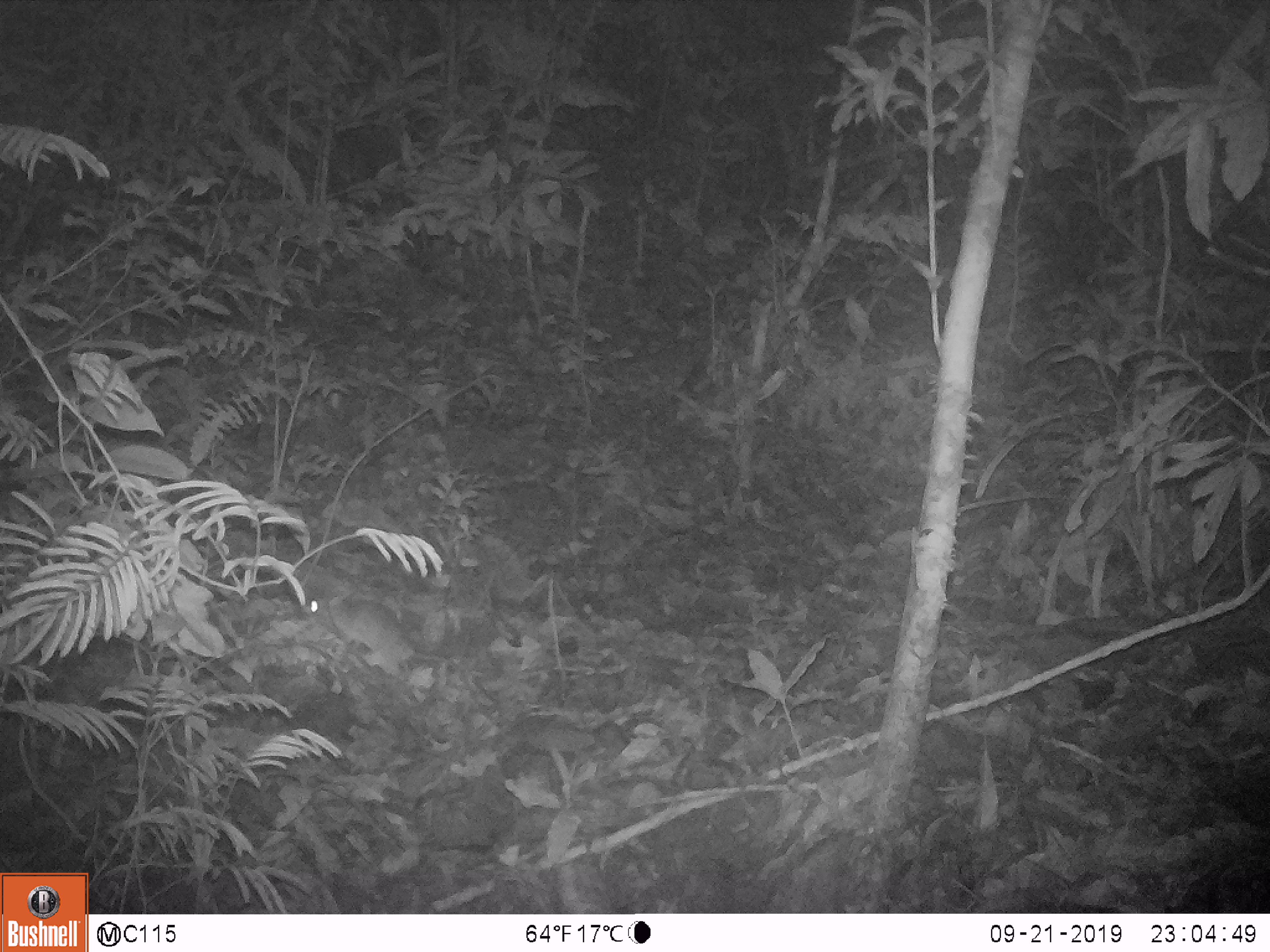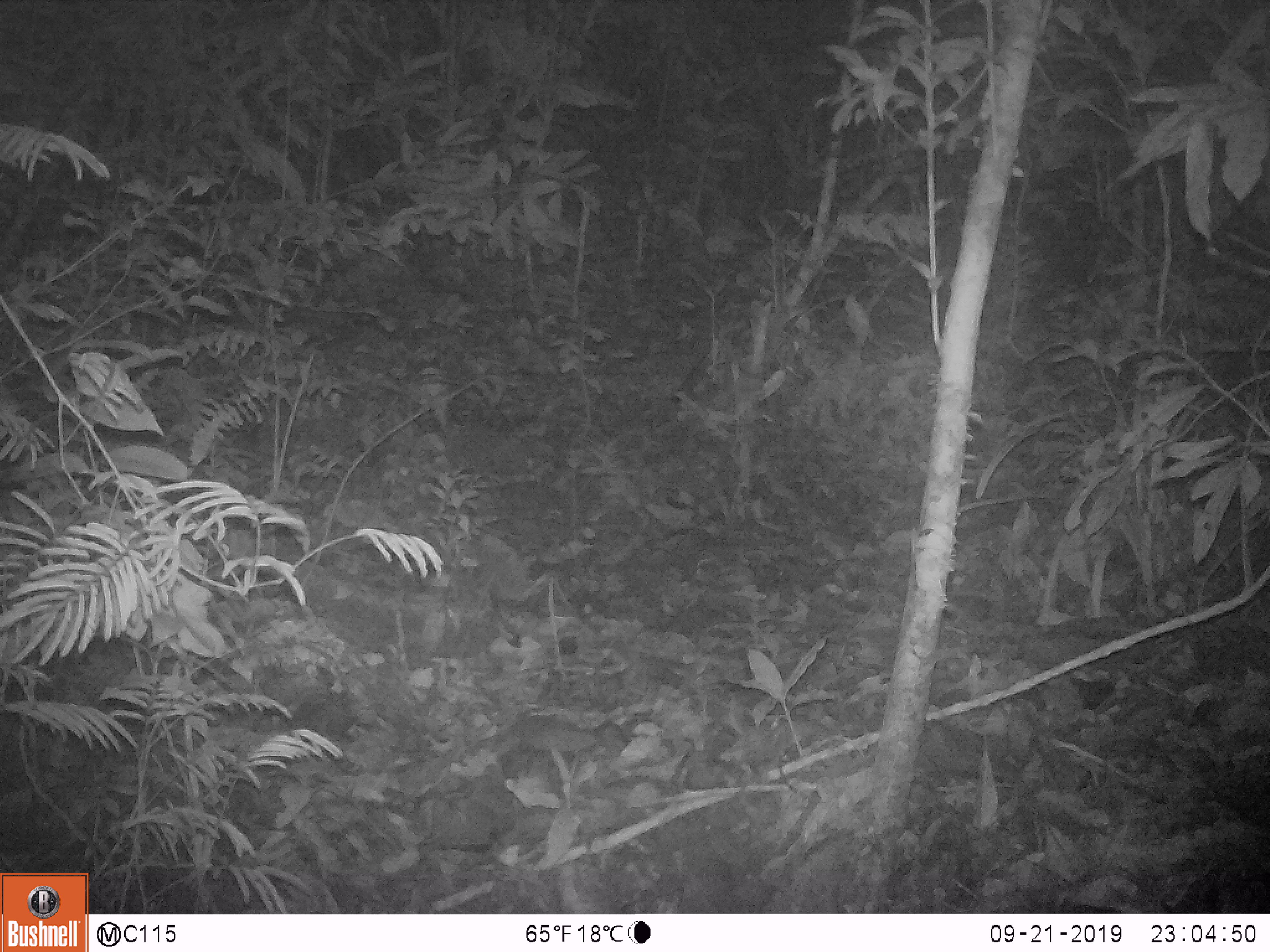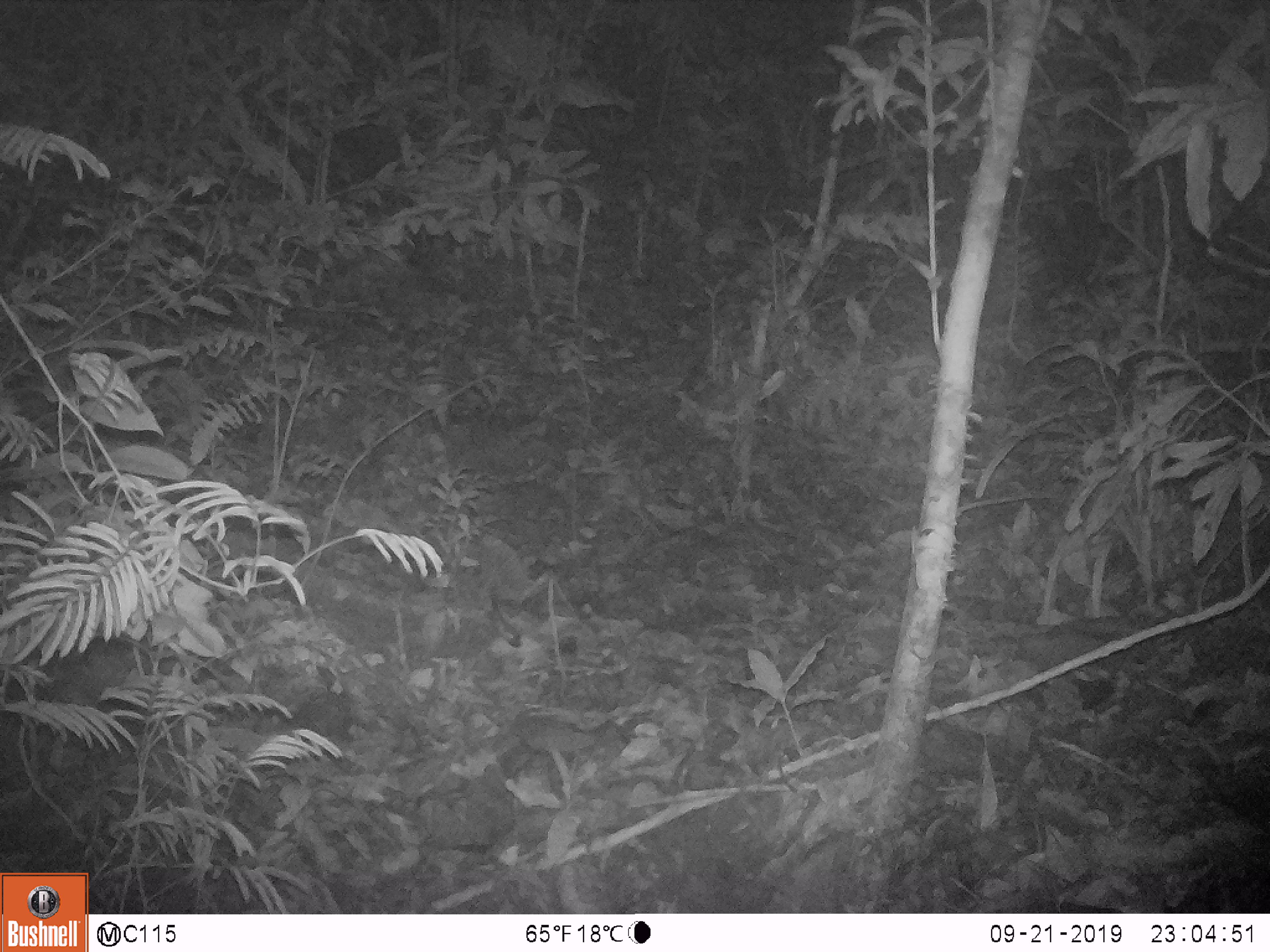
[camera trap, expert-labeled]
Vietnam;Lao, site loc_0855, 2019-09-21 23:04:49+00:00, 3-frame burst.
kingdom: Animalia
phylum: Chordata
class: Mammalia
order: Rodentia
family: Muridae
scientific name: Muridae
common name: old-world mice and rats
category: unidentified murid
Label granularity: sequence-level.